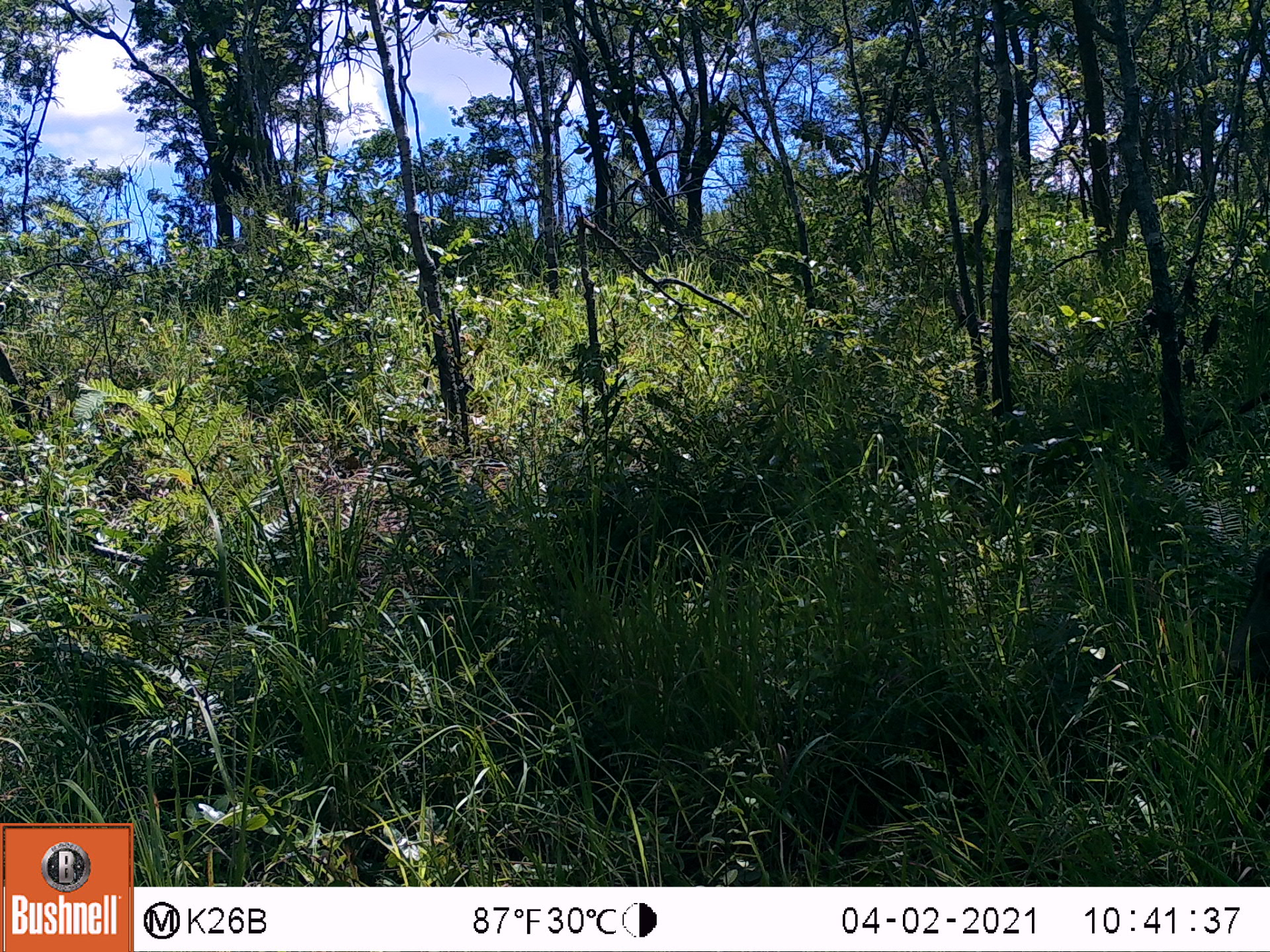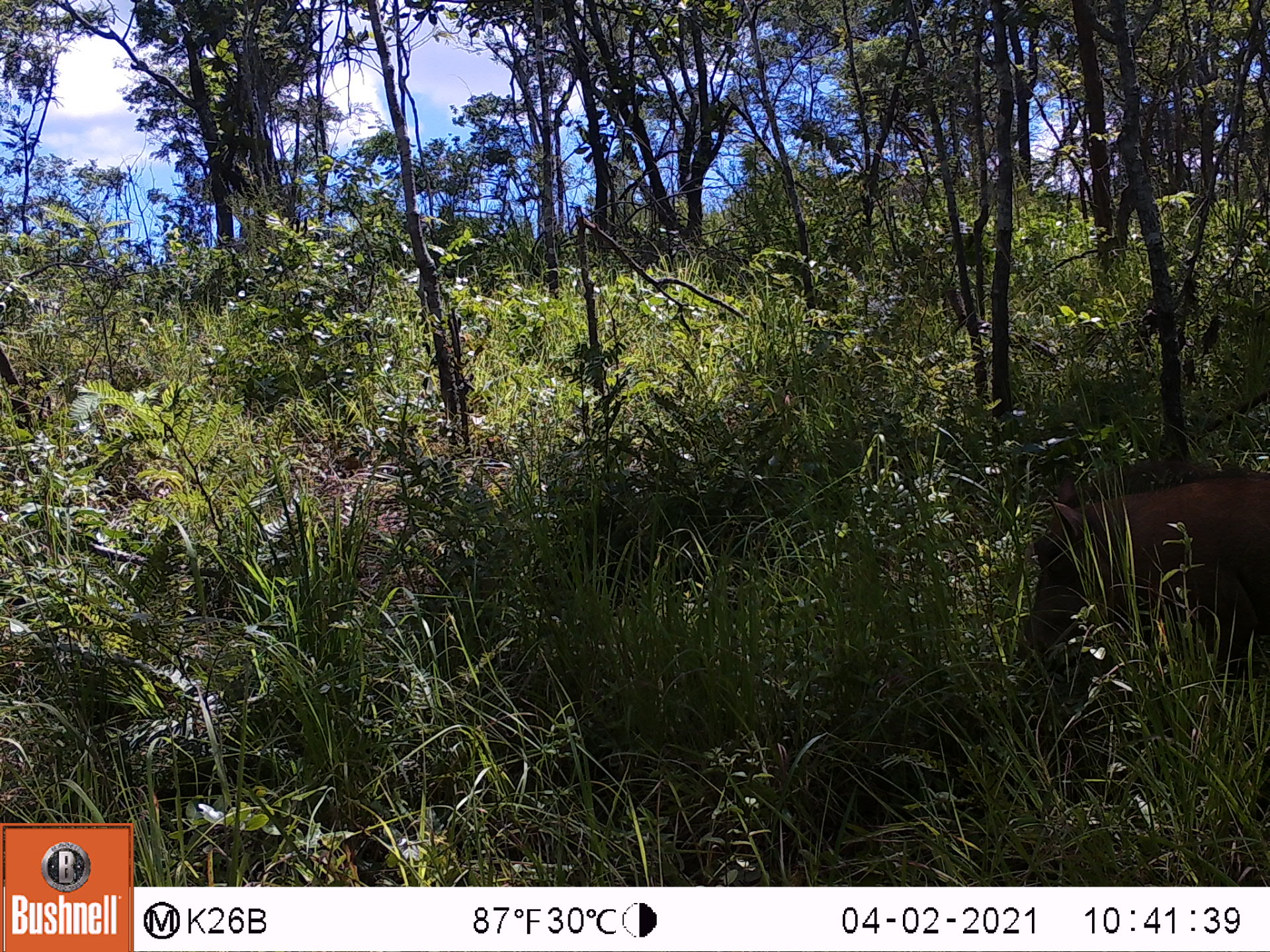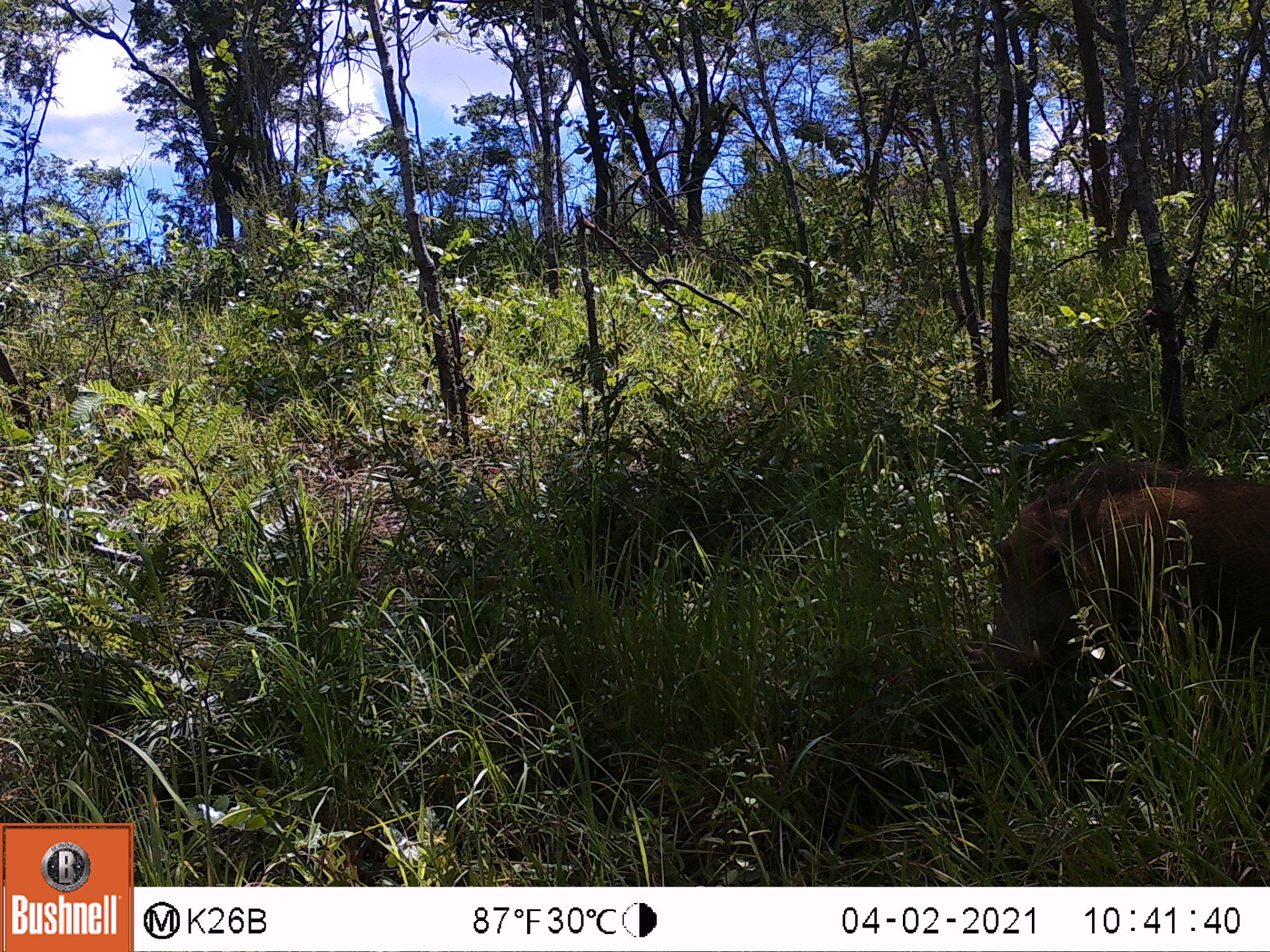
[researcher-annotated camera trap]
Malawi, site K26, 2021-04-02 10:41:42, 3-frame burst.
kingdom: Animalia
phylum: Chordata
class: Mammalia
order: Artiodactyla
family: Suidae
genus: Phacochoerus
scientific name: Phacochoerus africanus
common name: common warthog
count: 1